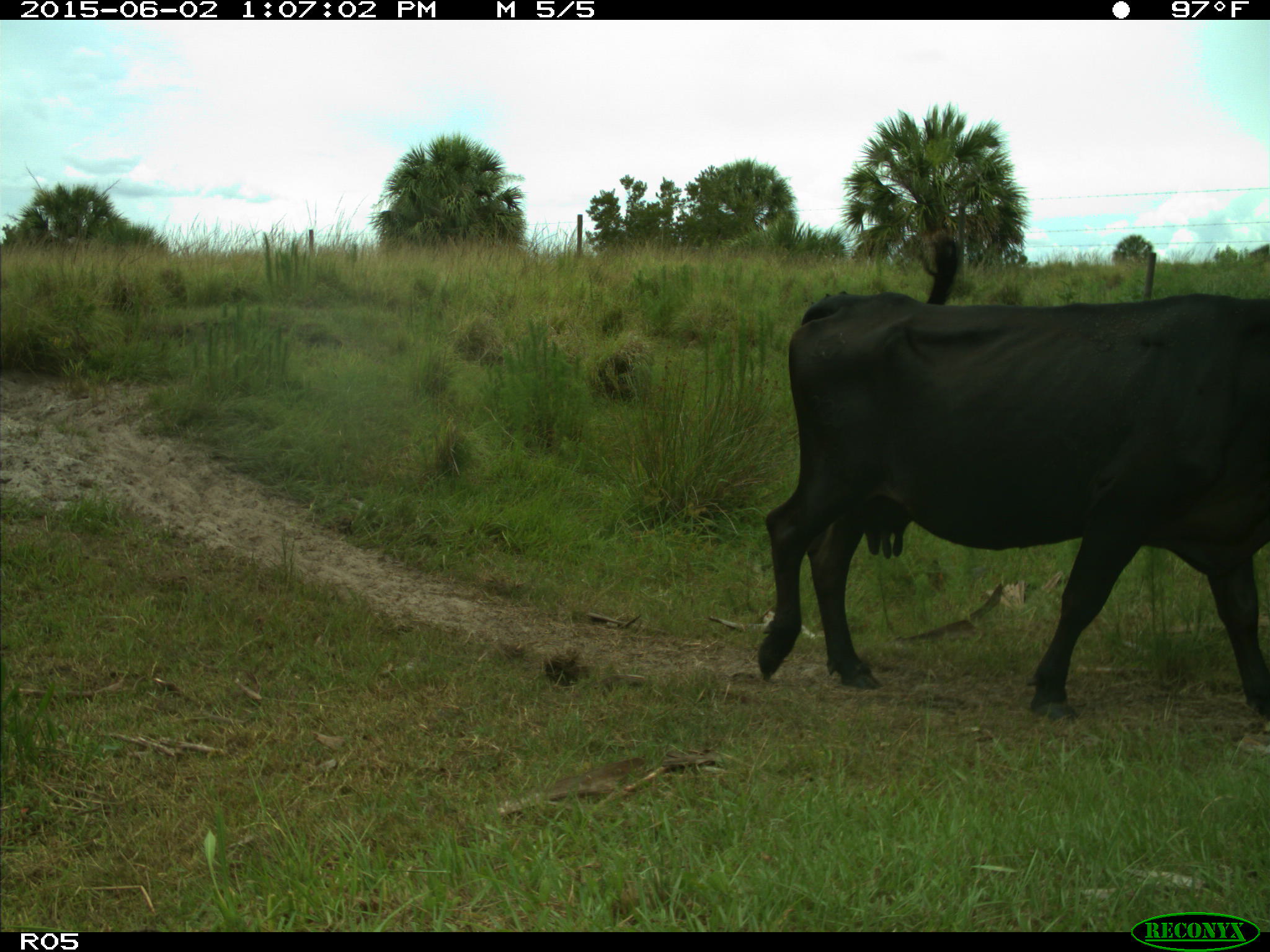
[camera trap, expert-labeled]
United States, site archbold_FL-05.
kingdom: Animalia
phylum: Chordata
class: Mammalia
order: Artiodactyla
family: Bovidae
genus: Bos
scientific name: Bos taurus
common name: domestic cow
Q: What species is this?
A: Bos taurus (domestic cow).